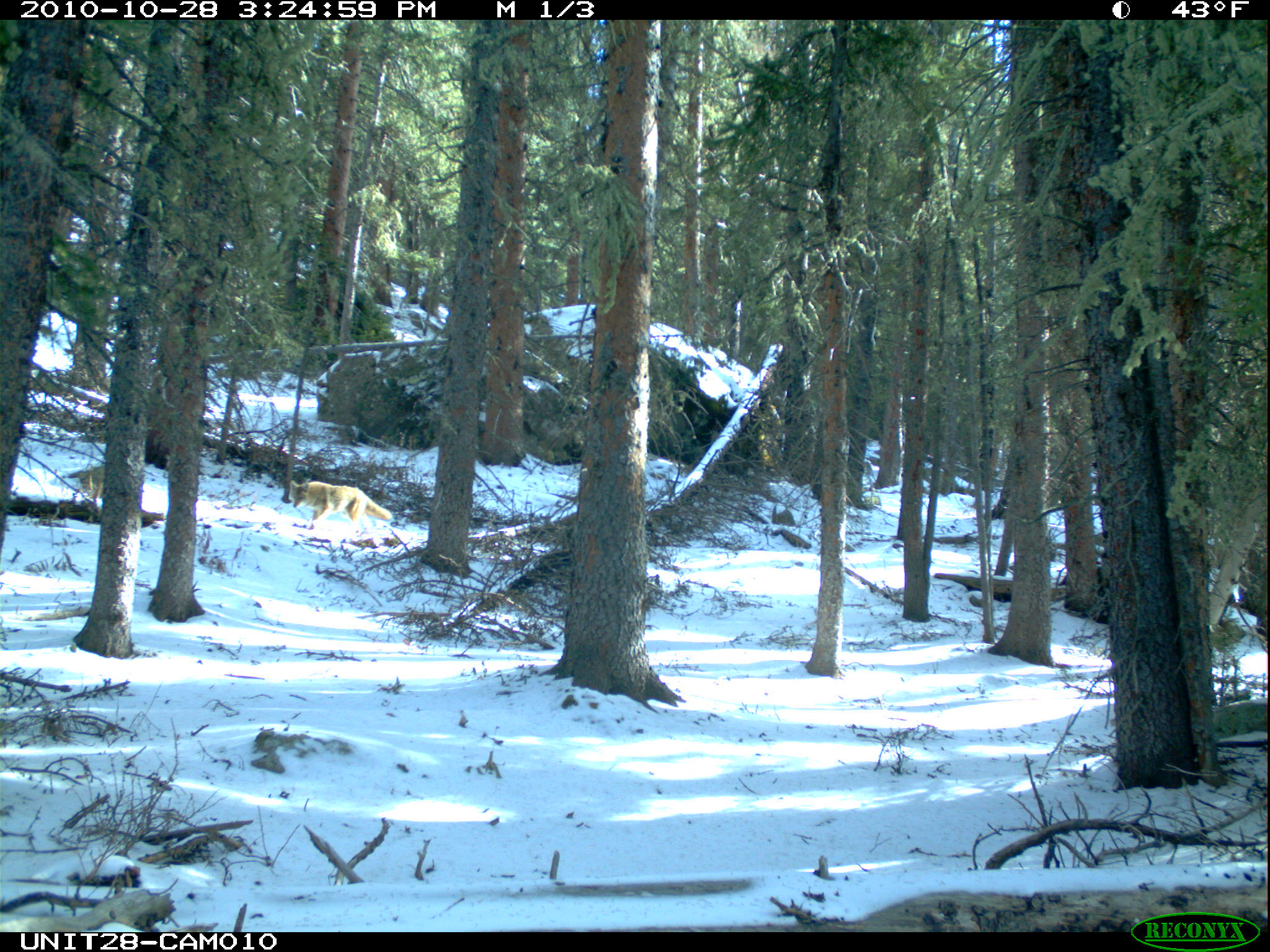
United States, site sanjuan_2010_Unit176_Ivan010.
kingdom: Animalia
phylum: Chordata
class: Mammalia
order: Carnivora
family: Canidae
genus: Canis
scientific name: Canis latrans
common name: coyote